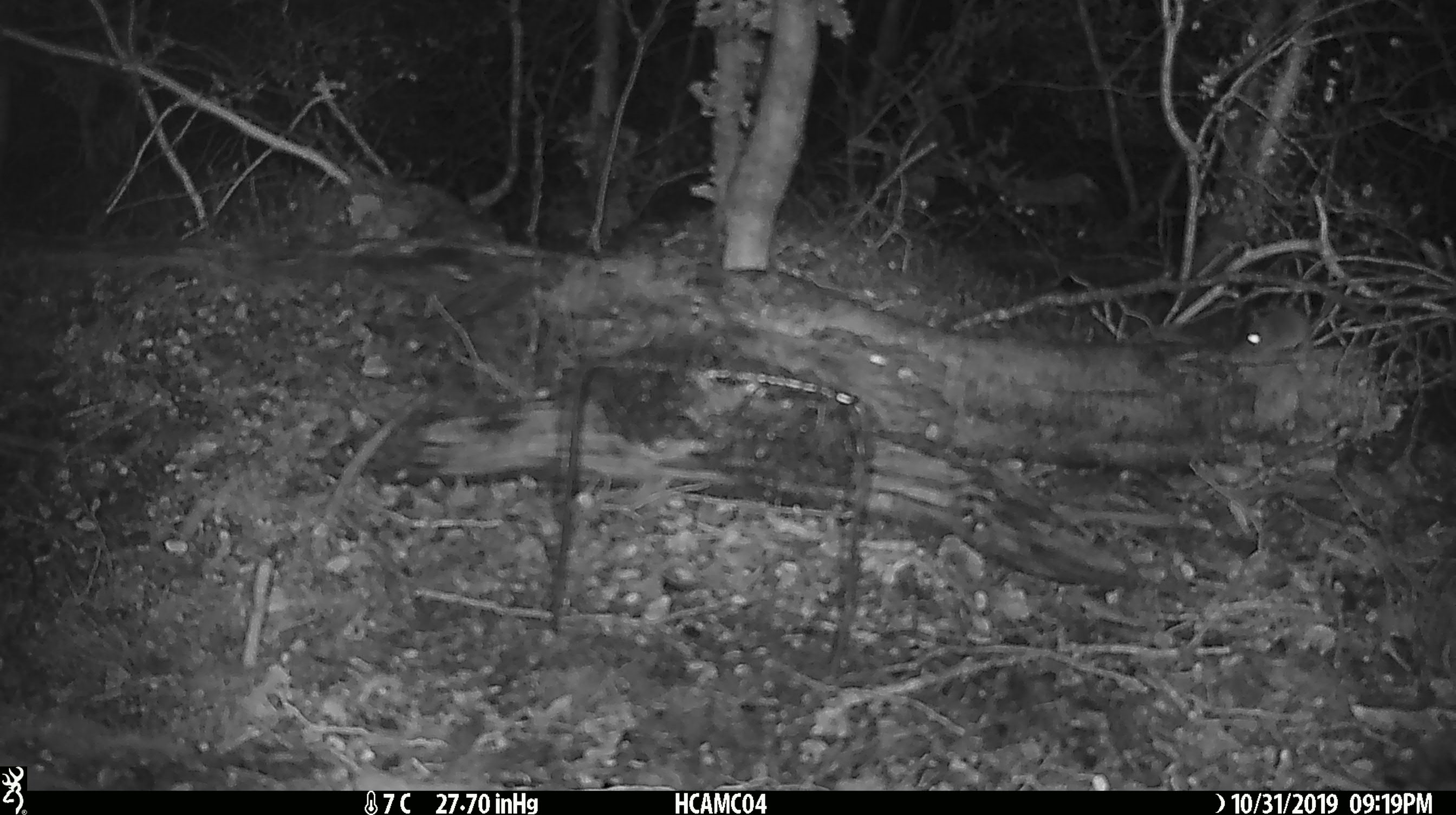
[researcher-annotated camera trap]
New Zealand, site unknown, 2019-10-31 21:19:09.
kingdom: Animalia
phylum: Chordata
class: Mammalia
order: Rodentia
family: Muridae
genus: Mus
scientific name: Mus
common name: mouse